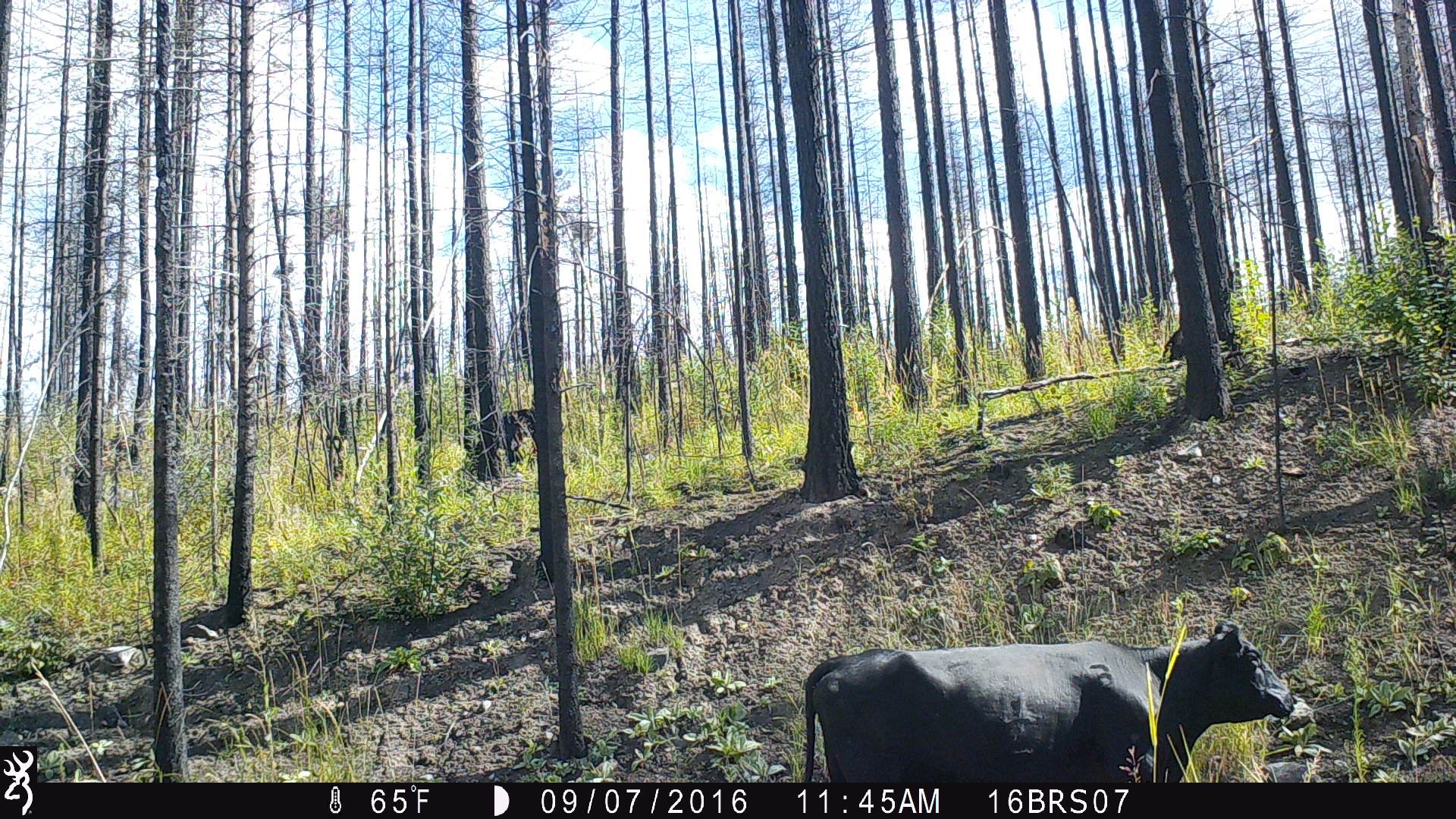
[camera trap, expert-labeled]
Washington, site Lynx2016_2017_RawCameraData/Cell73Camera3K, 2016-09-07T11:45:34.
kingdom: Animalia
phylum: Chordata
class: Mammalia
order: Artiodactyla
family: Bovidae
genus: Bos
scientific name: Bos taurus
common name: domestic cattle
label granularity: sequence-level